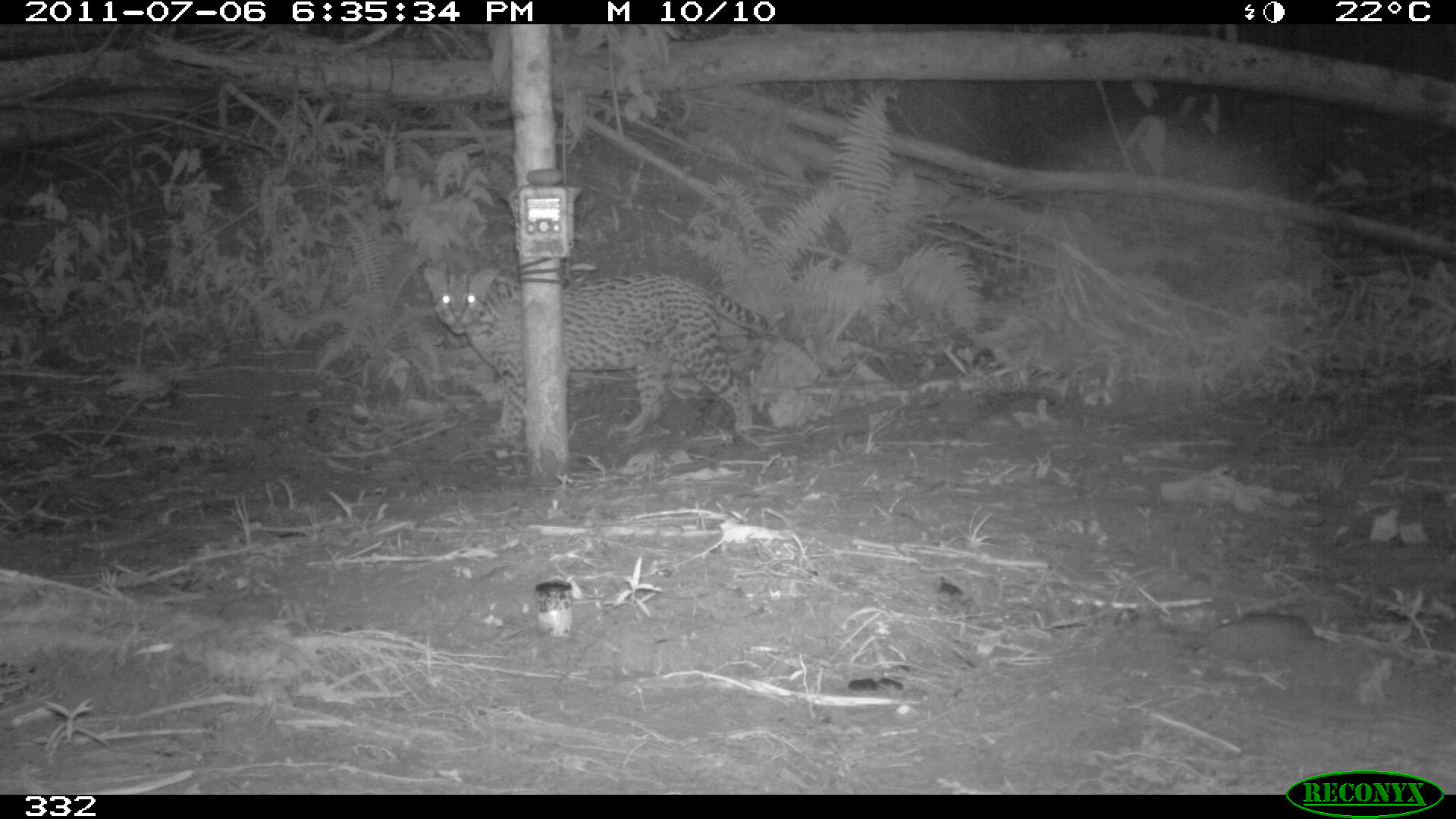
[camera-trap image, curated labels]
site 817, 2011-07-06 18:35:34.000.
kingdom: Animalia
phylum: Chordata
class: Mammalia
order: Carnivora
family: Felidae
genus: Leopardus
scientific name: Leopardus pardalis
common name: ocelot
Leopardus pardalis (ocelot).